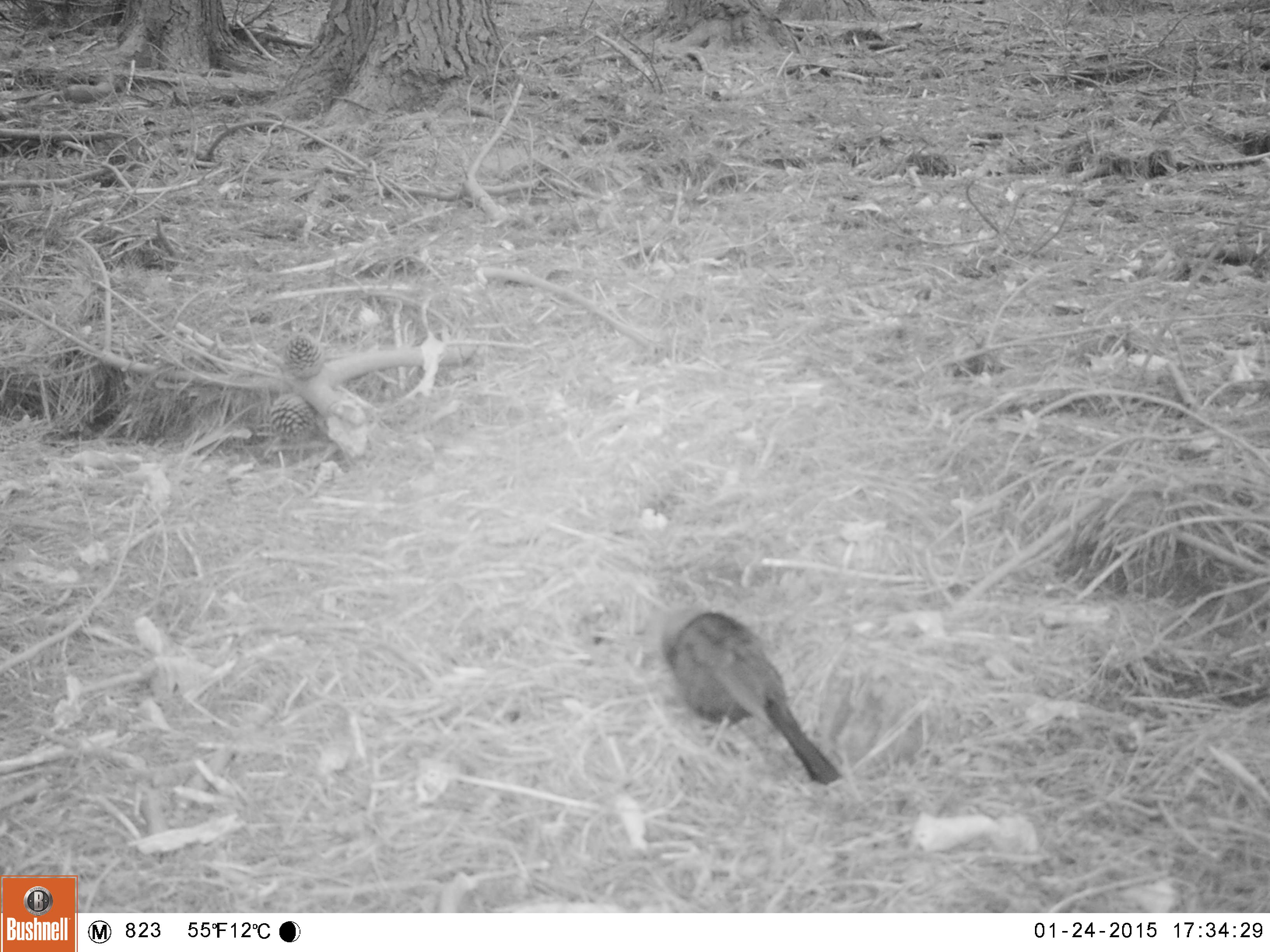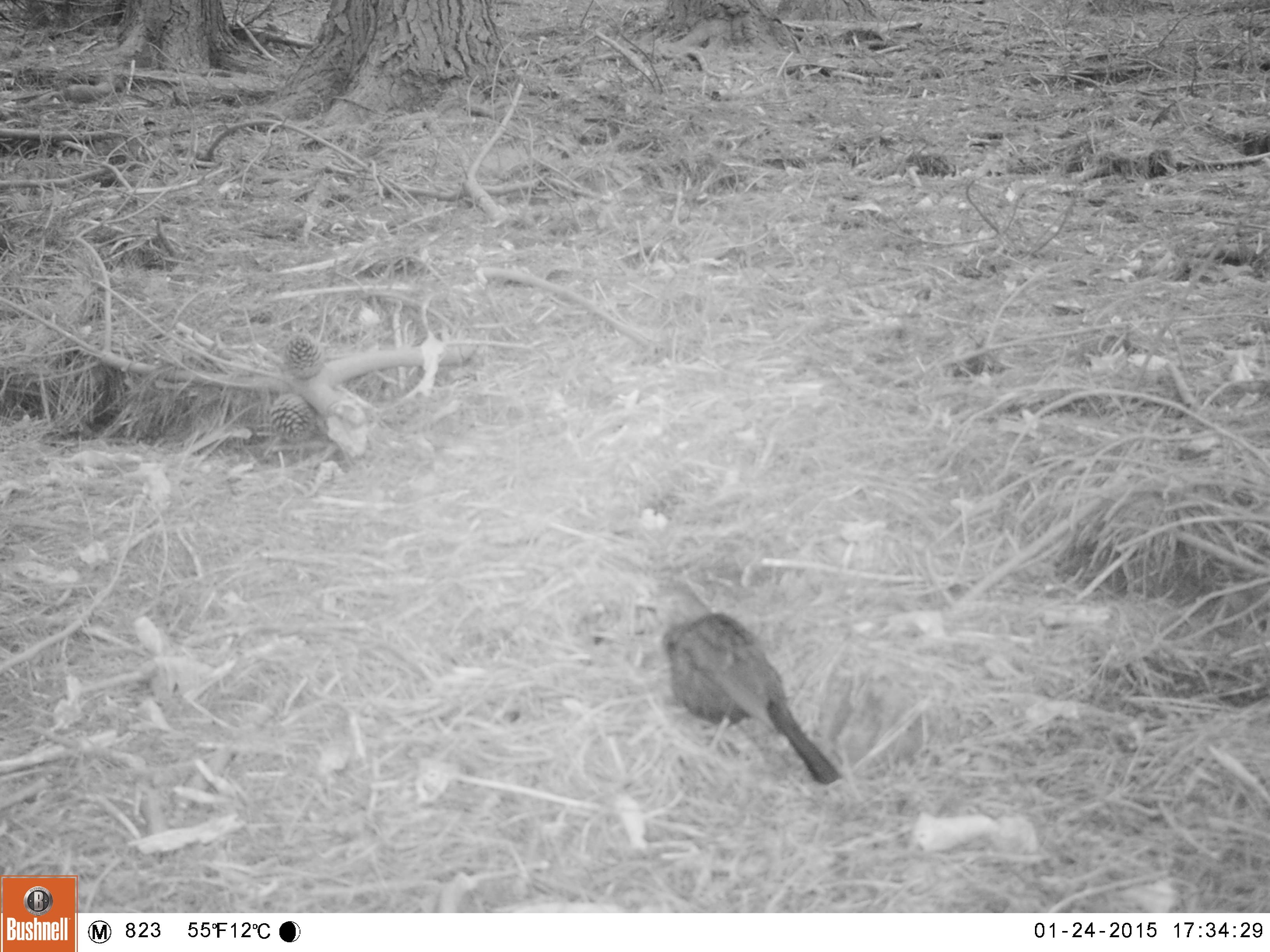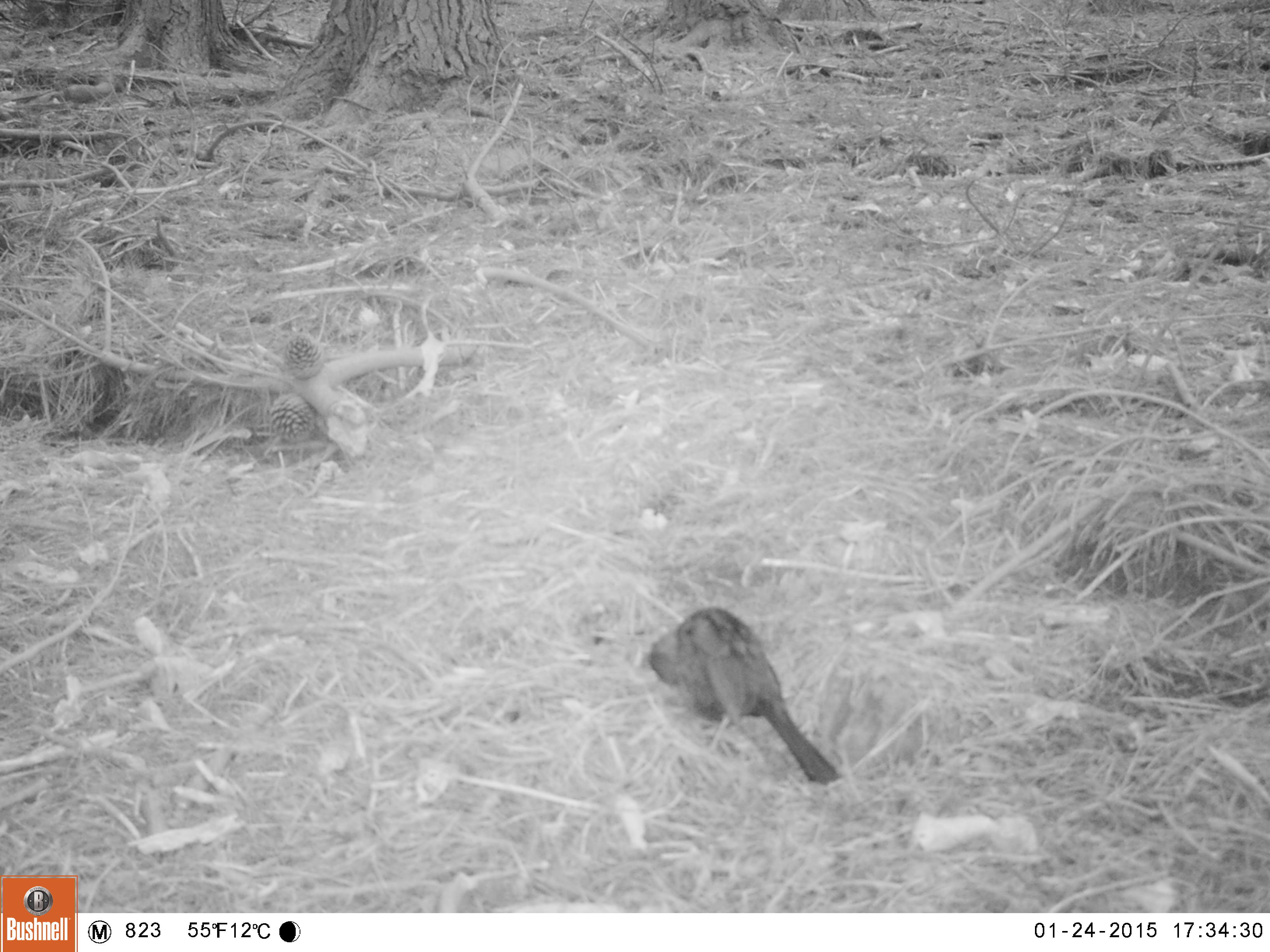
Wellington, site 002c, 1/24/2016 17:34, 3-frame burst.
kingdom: Animalia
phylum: Chordata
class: Aves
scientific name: Aves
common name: bird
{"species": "bird (Aves)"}